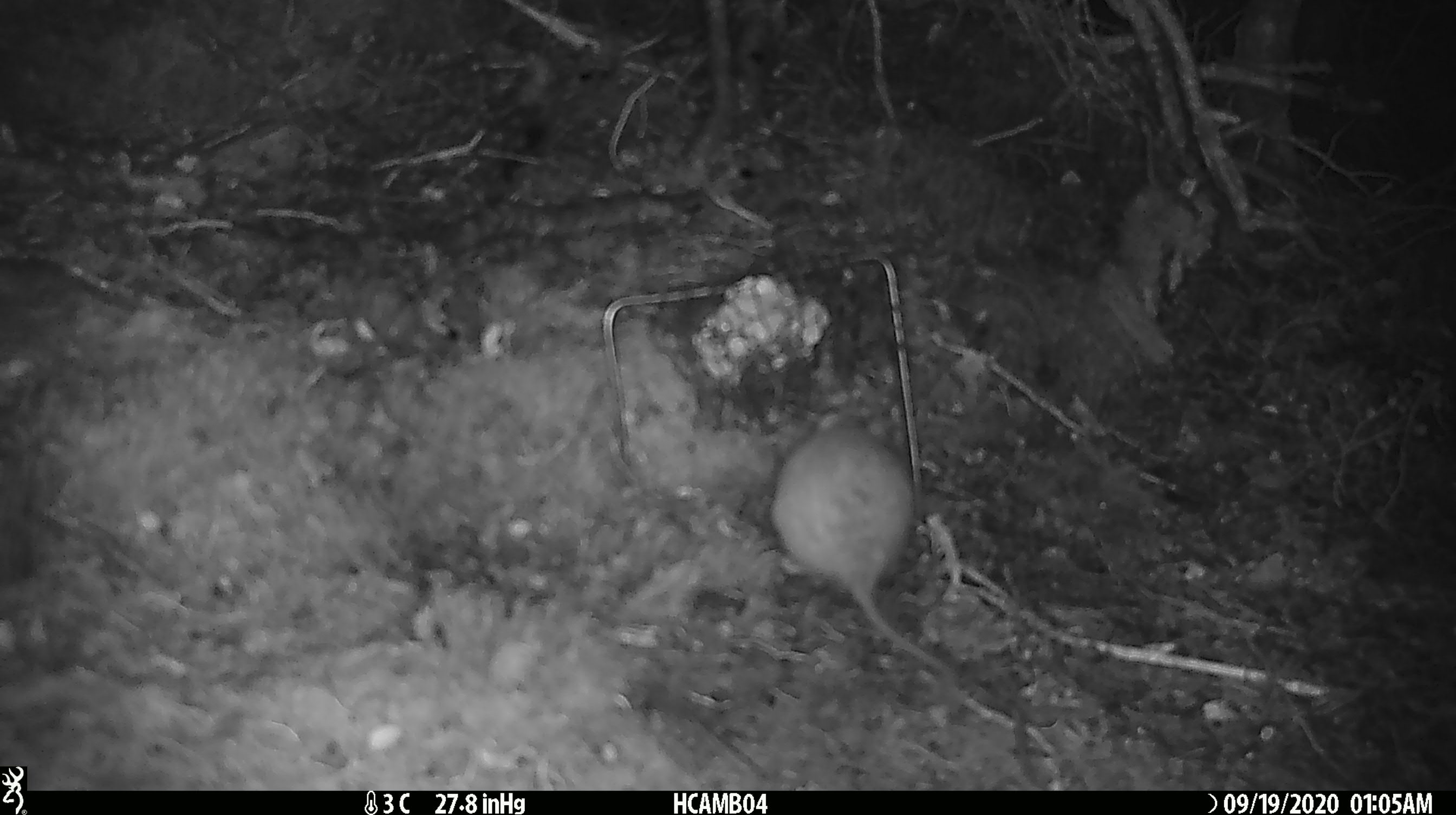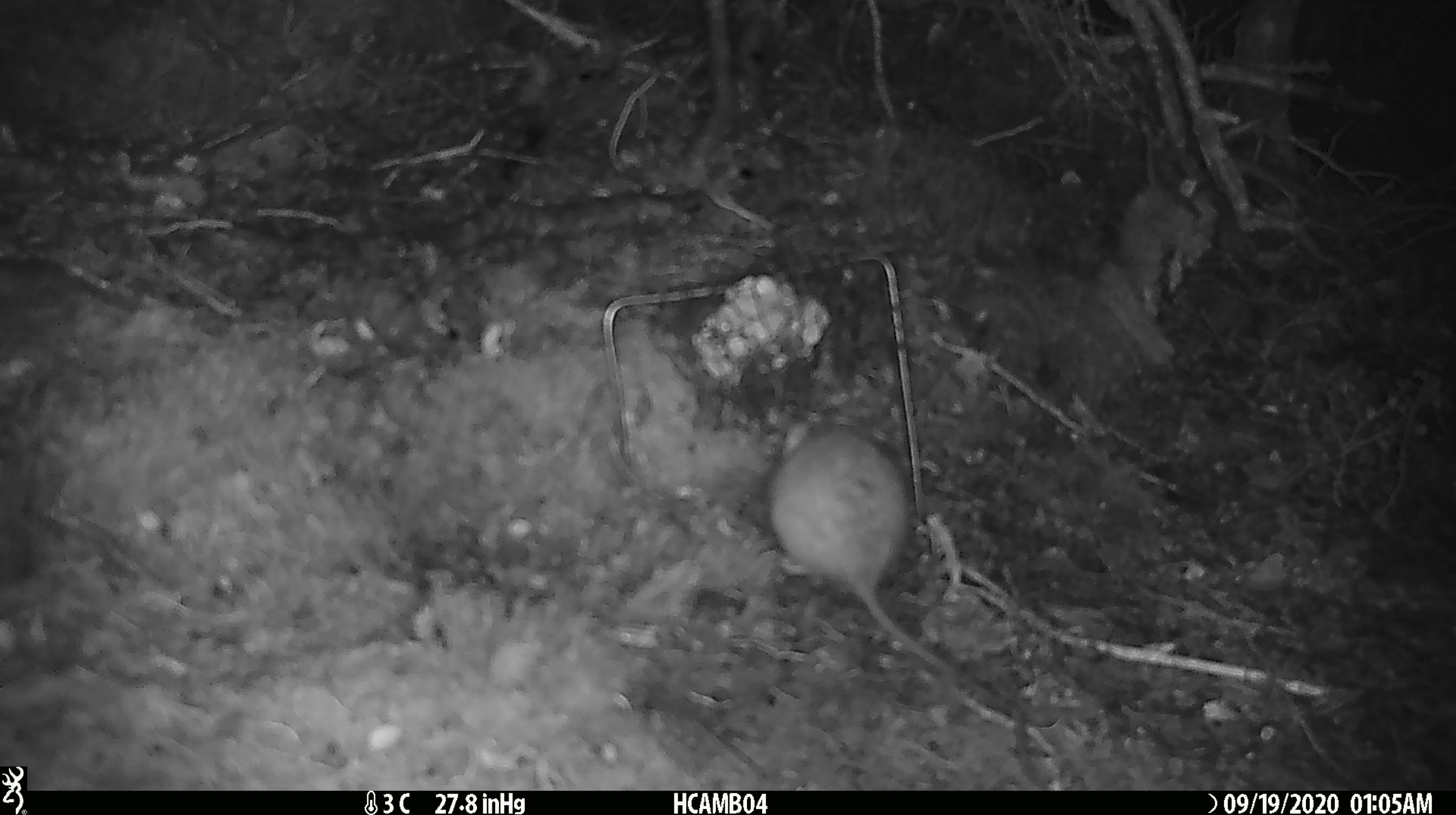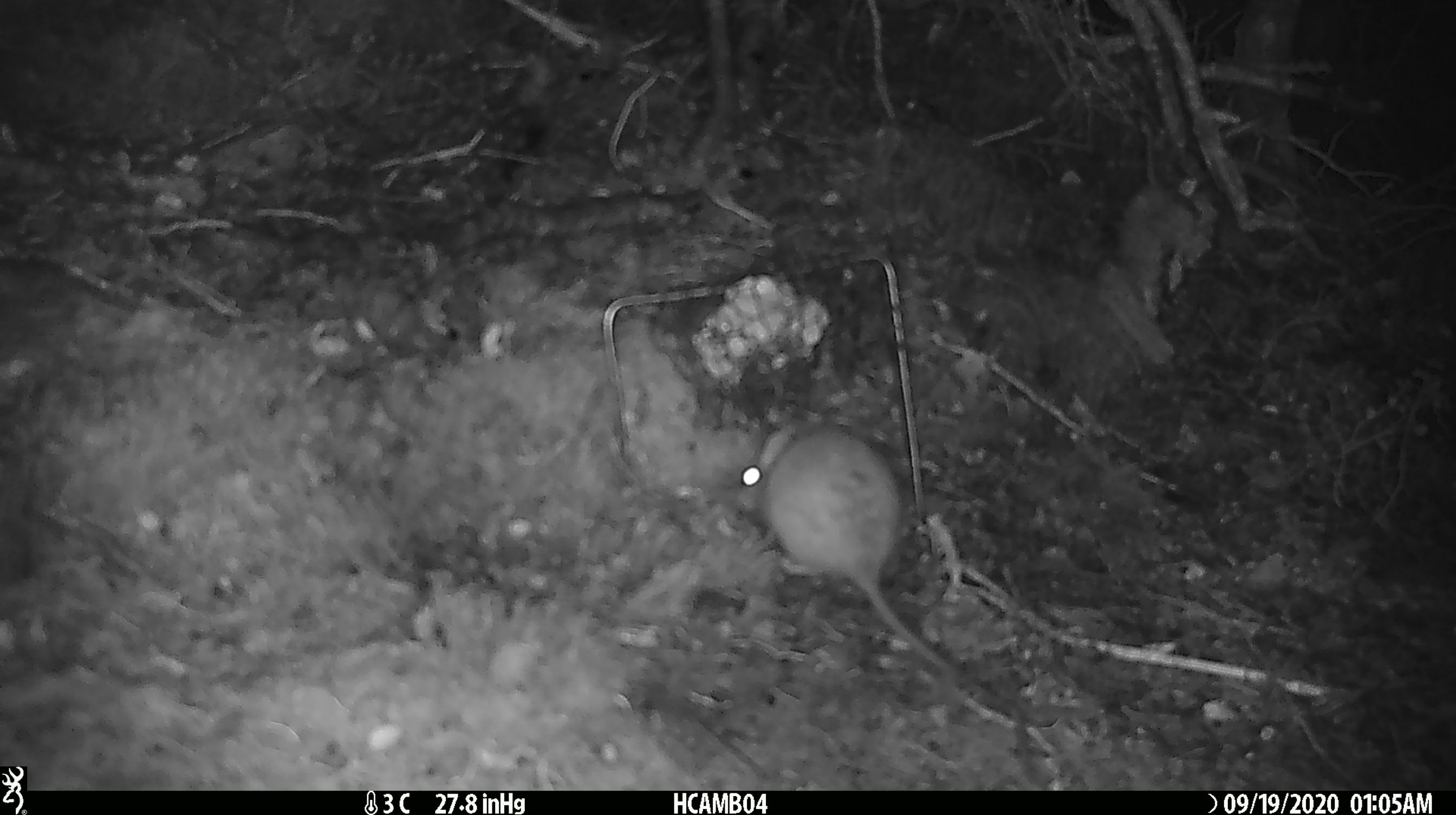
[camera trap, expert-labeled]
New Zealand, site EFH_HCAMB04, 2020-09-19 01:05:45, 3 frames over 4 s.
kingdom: Animalia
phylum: Chordata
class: Mammalia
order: Rodentia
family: Muridae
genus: Rattus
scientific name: Rattus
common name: rat